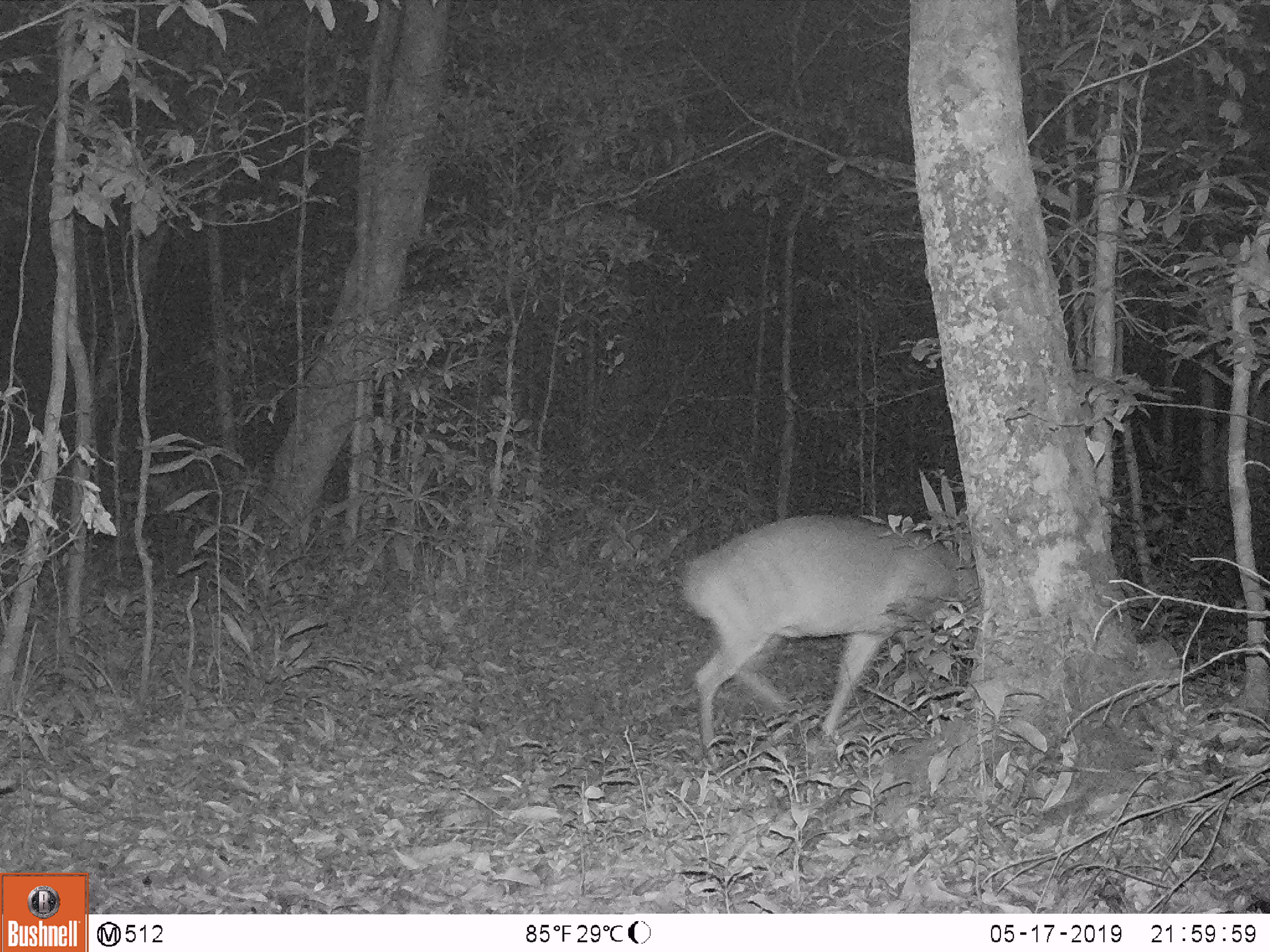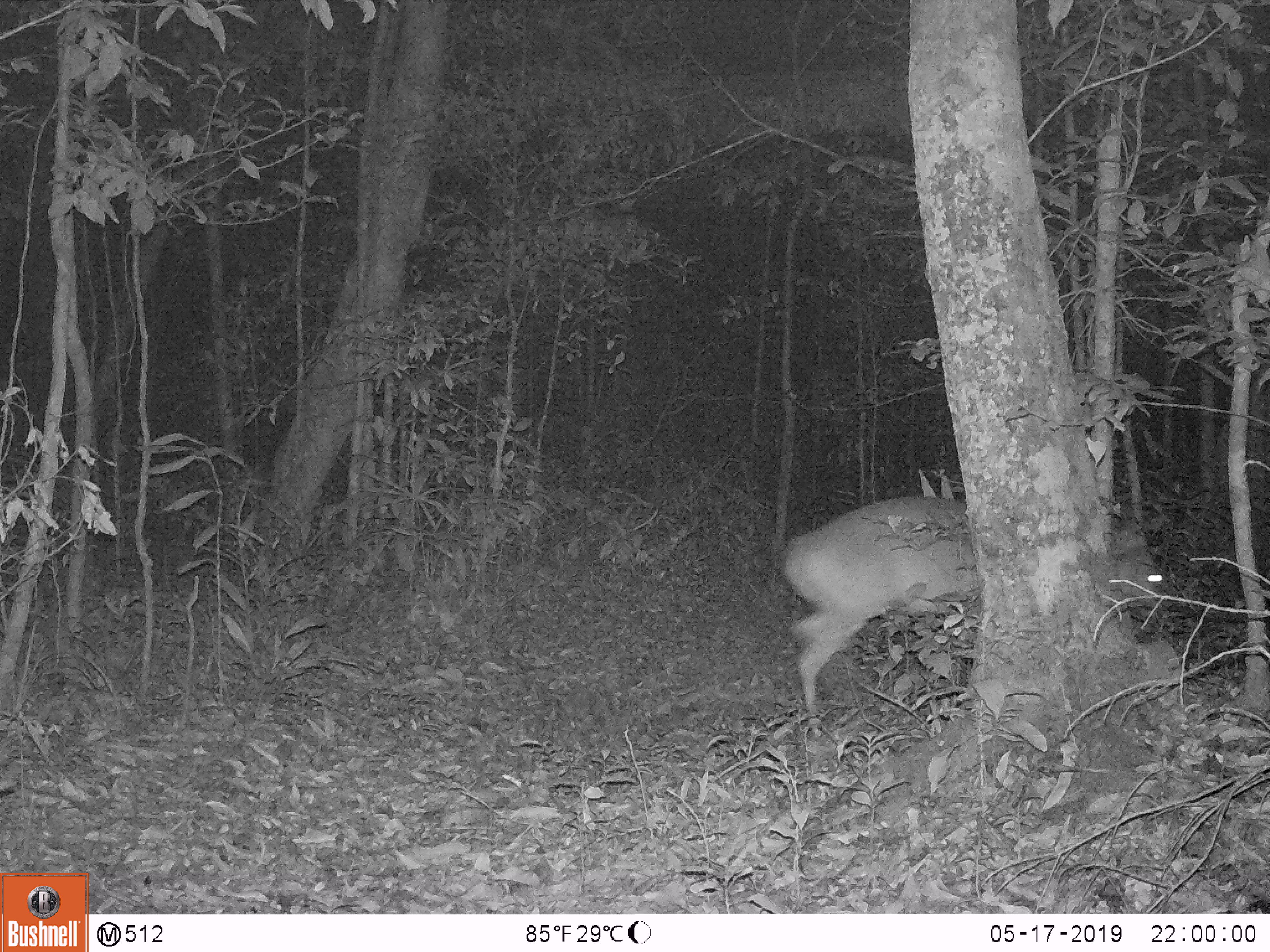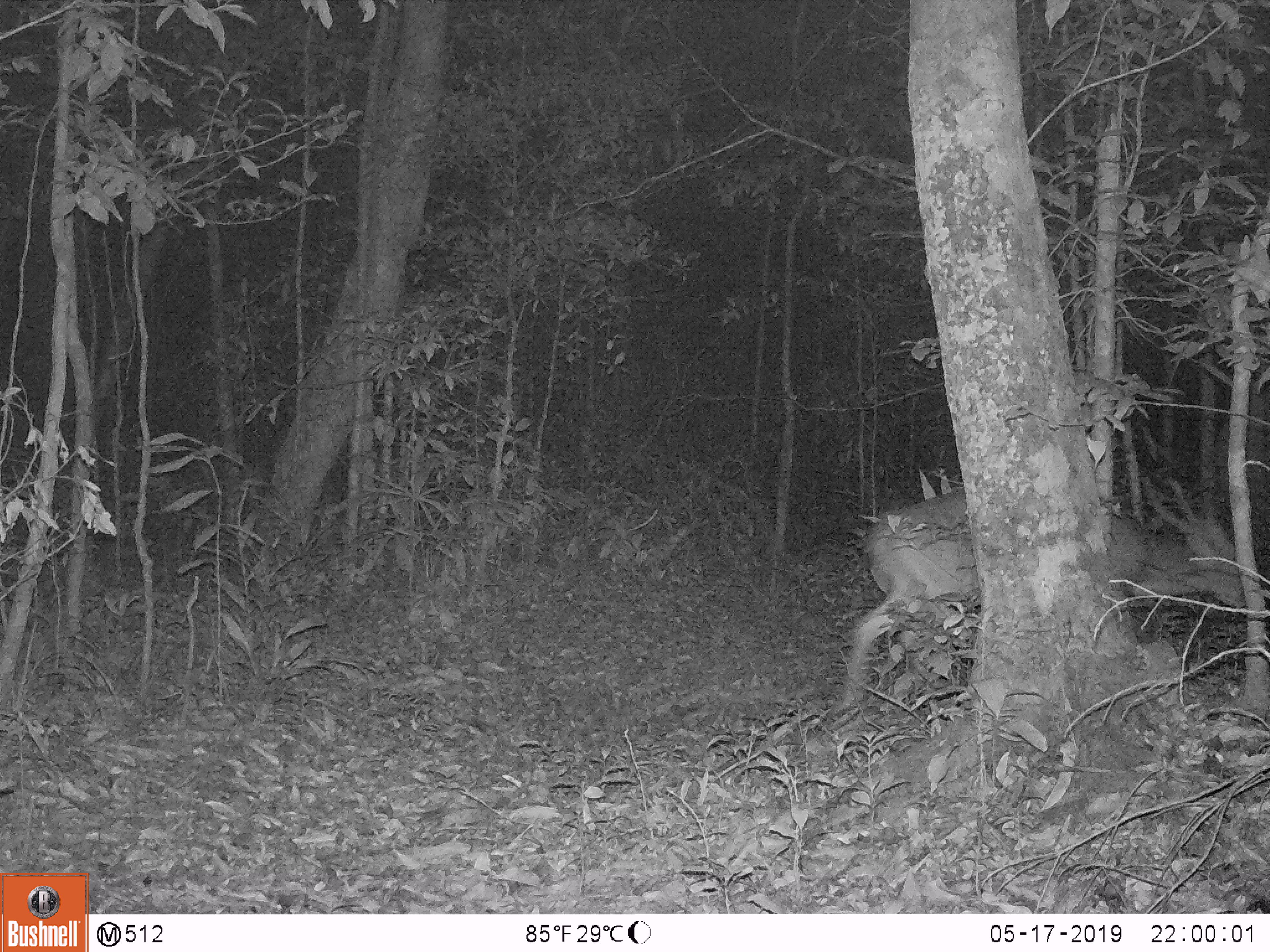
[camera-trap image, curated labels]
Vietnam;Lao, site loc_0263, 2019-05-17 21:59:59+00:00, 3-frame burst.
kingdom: Animalia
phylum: Chordata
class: Mammalia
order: Artiodactyla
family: Cervidae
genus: Muntiacus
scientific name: Muntiacus vuquangensis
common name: large-antlered muntjac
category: large antlered muntjac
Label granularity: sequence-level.